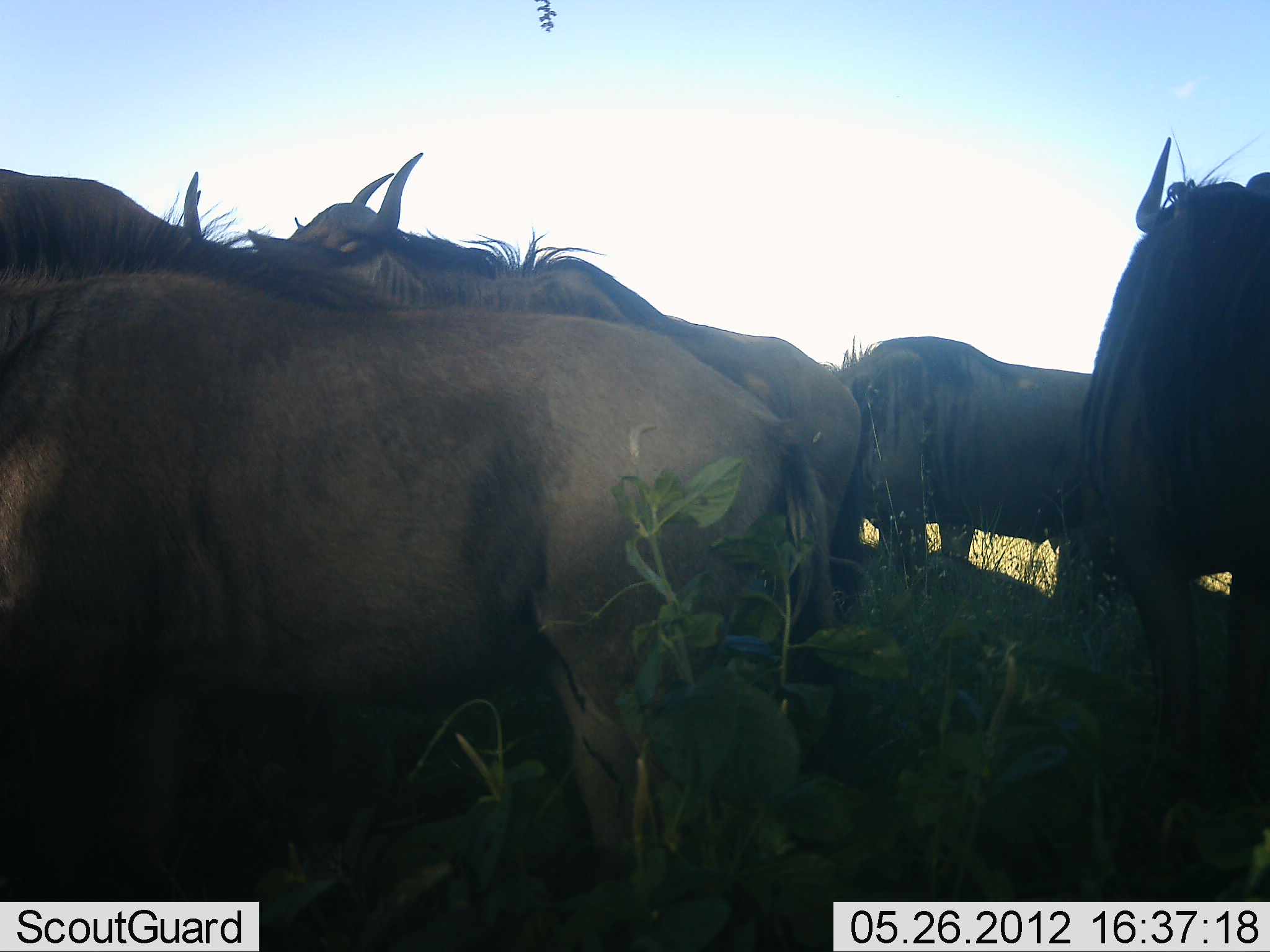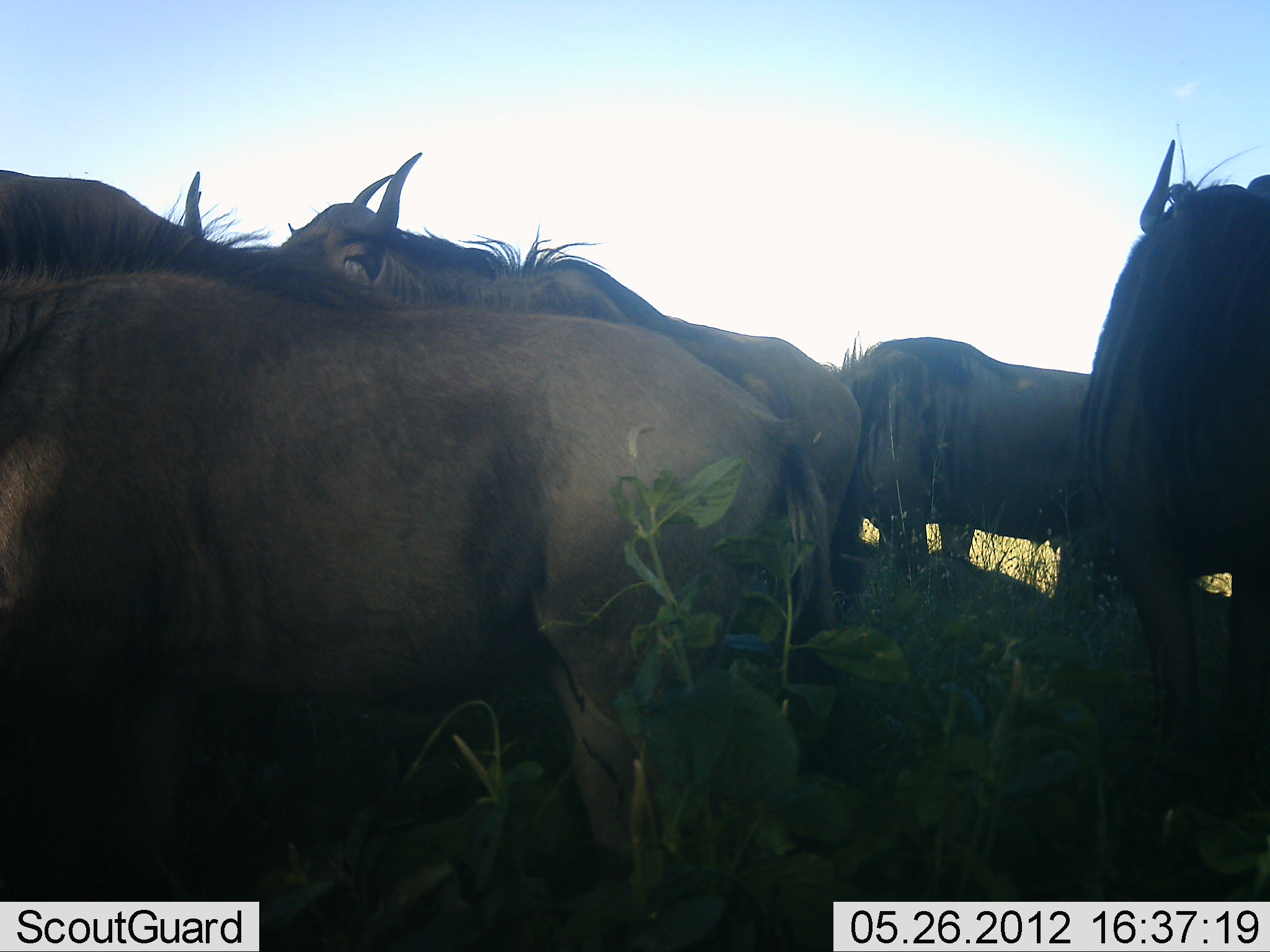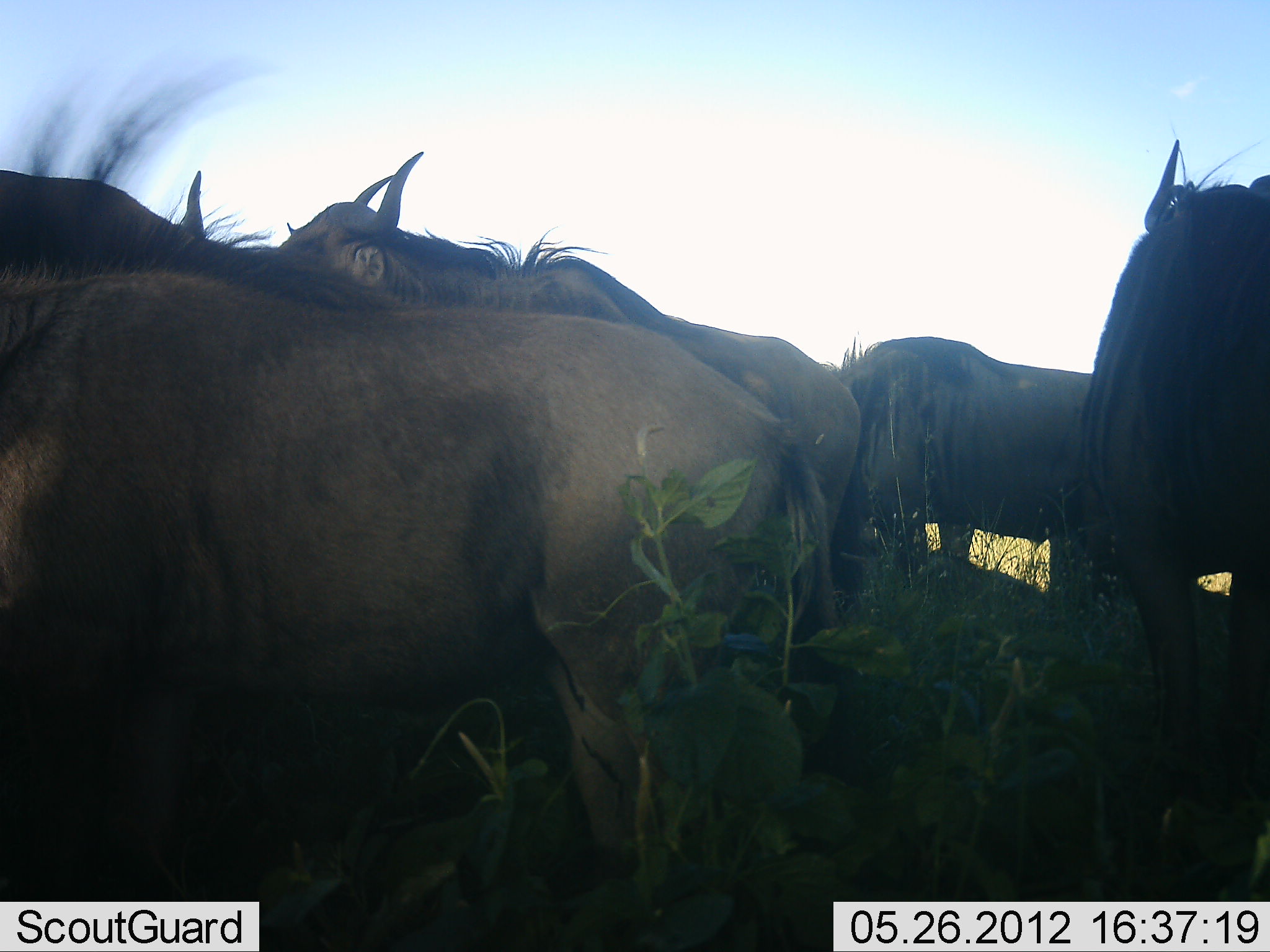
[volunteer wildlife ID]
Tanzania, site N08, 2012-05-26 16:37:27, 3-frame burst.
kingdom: Animalia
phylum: Chordata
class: Mammalia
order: Artiodactyla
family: Bovidae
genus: Connochaetes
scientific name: Connochaetes taurinus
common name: blue wildebeest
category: wildebeest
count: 6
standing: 86%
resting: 27%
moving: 0%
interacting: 18%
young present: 0%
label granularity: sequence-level